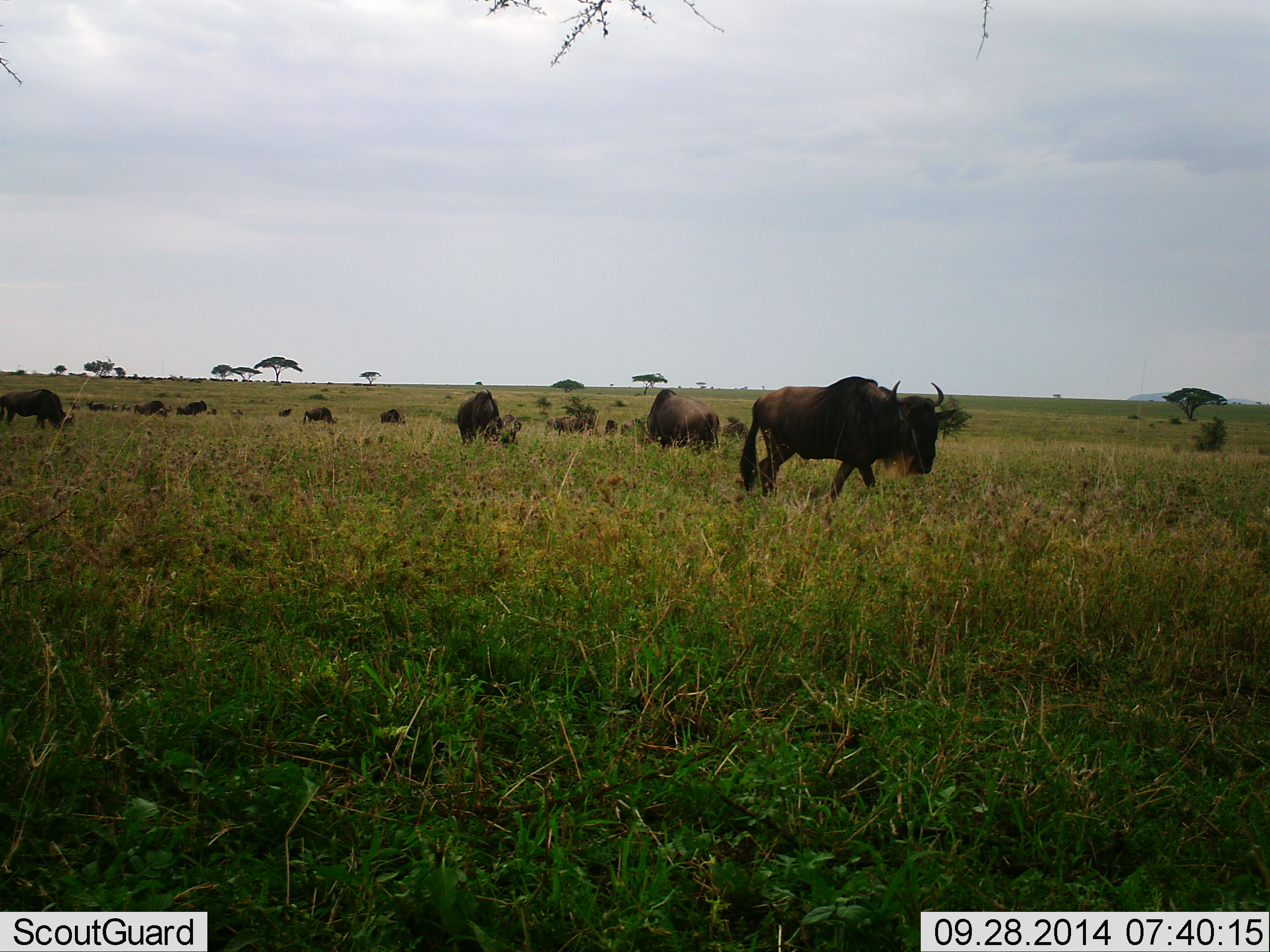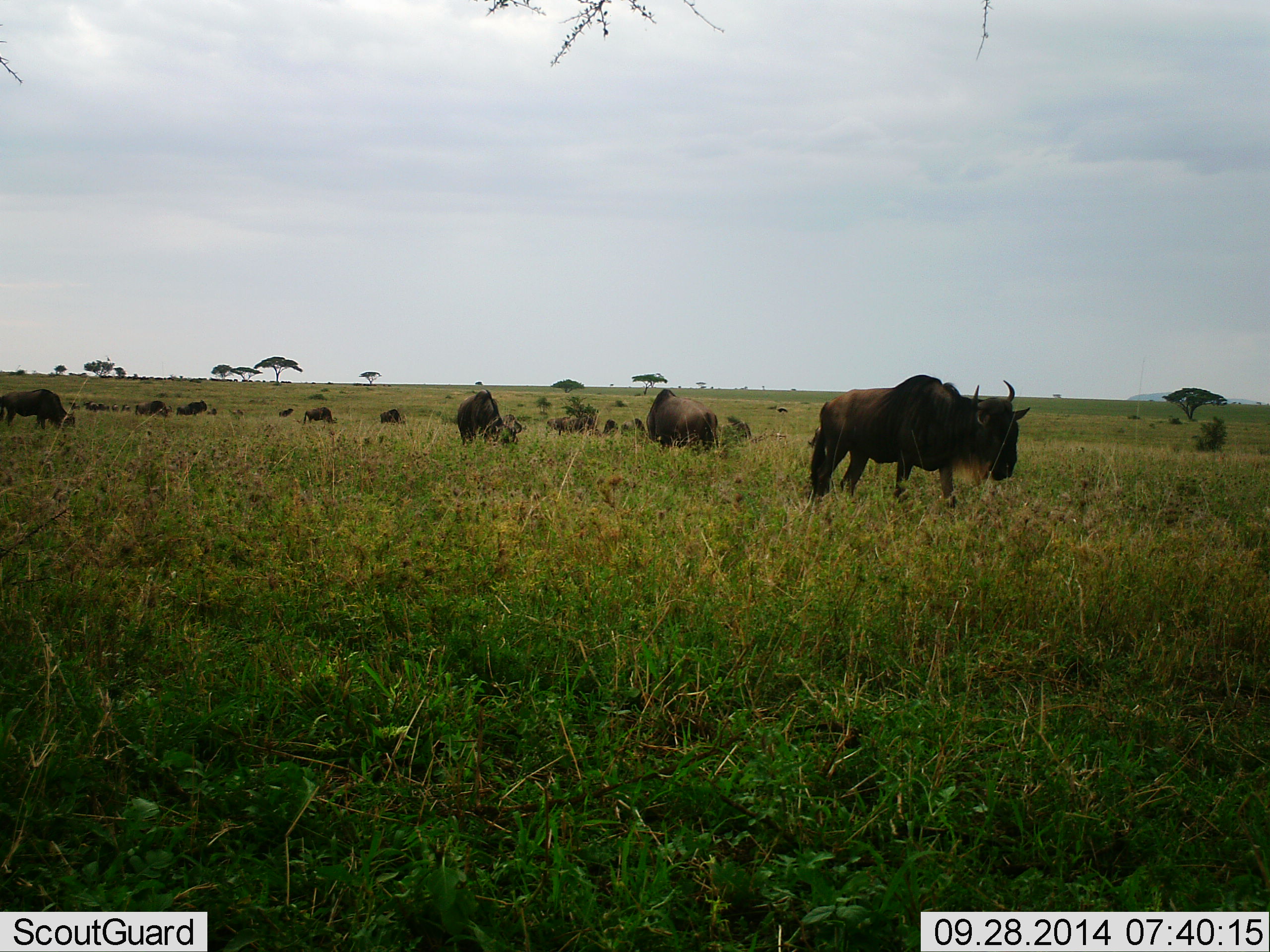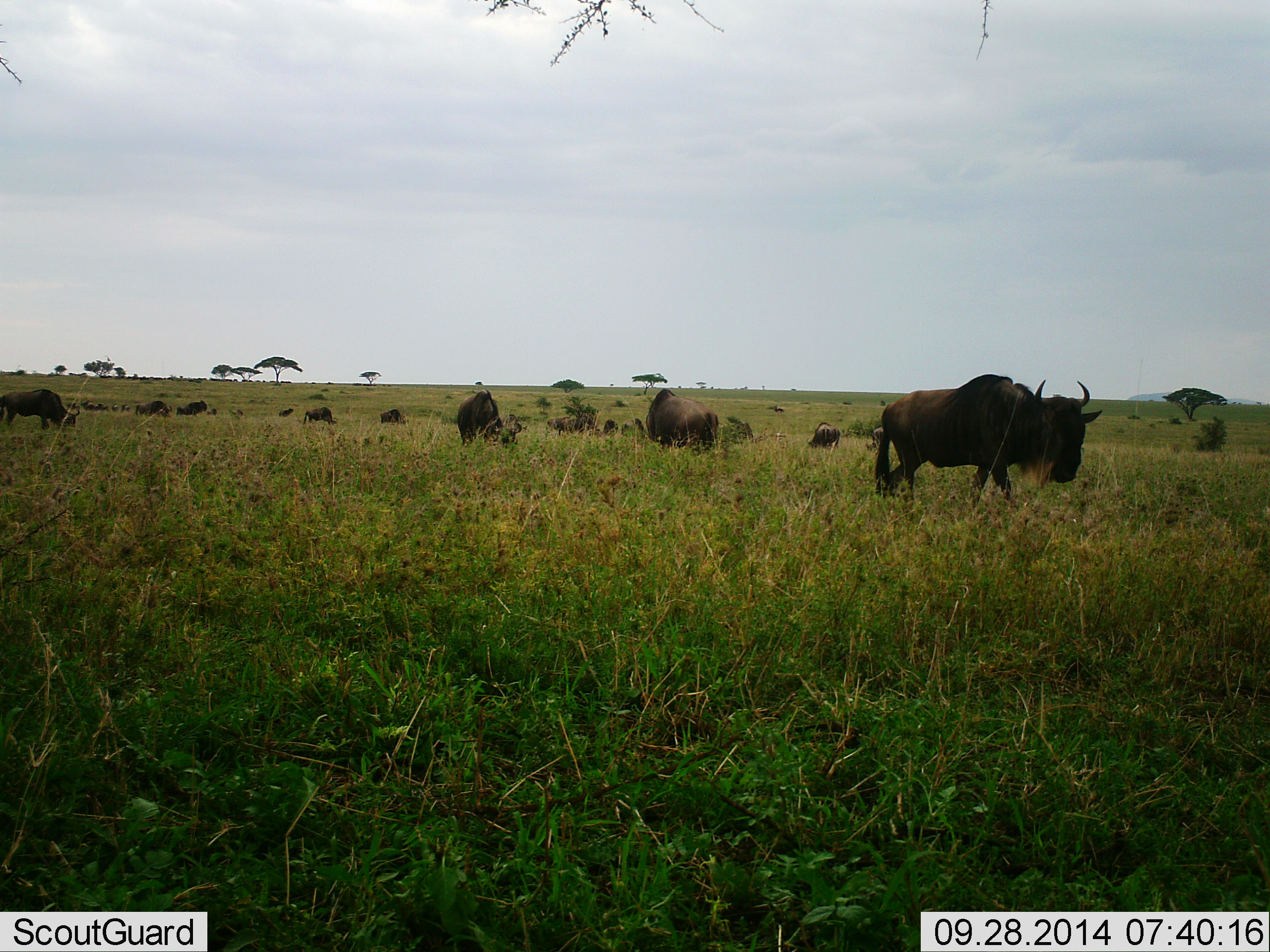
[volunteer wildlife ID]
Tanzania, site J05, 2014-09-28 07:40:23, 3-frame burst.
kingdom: Animalia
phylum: Chordata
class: Mammalia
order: Artiodactyla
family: Bovidae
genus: Connochaetes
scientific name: Connochaetes taurinus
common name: blue wildebeest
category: wildebeest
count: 11-50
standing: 70%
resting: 0%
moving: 80%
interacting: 0%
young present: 0%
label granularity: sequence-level